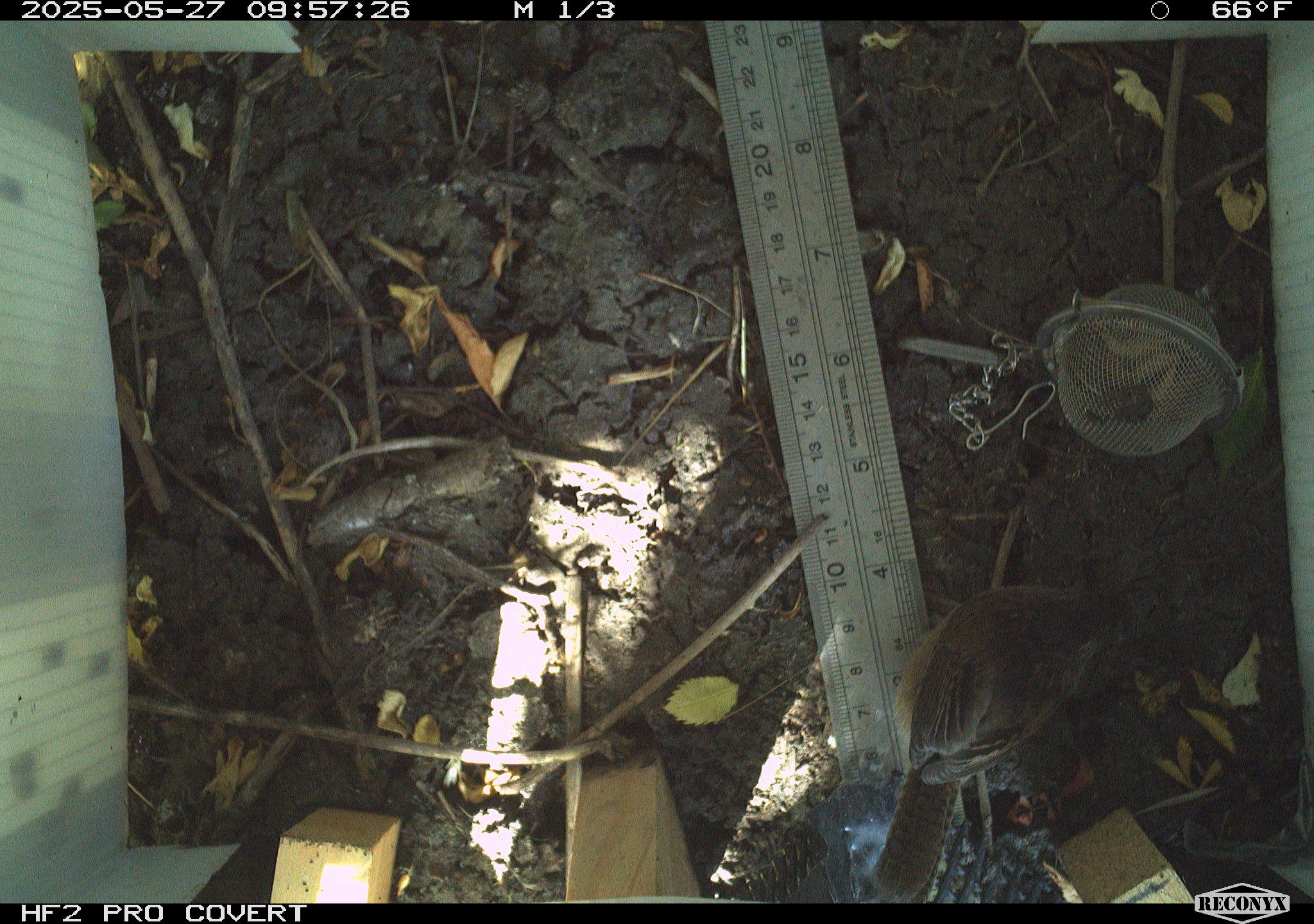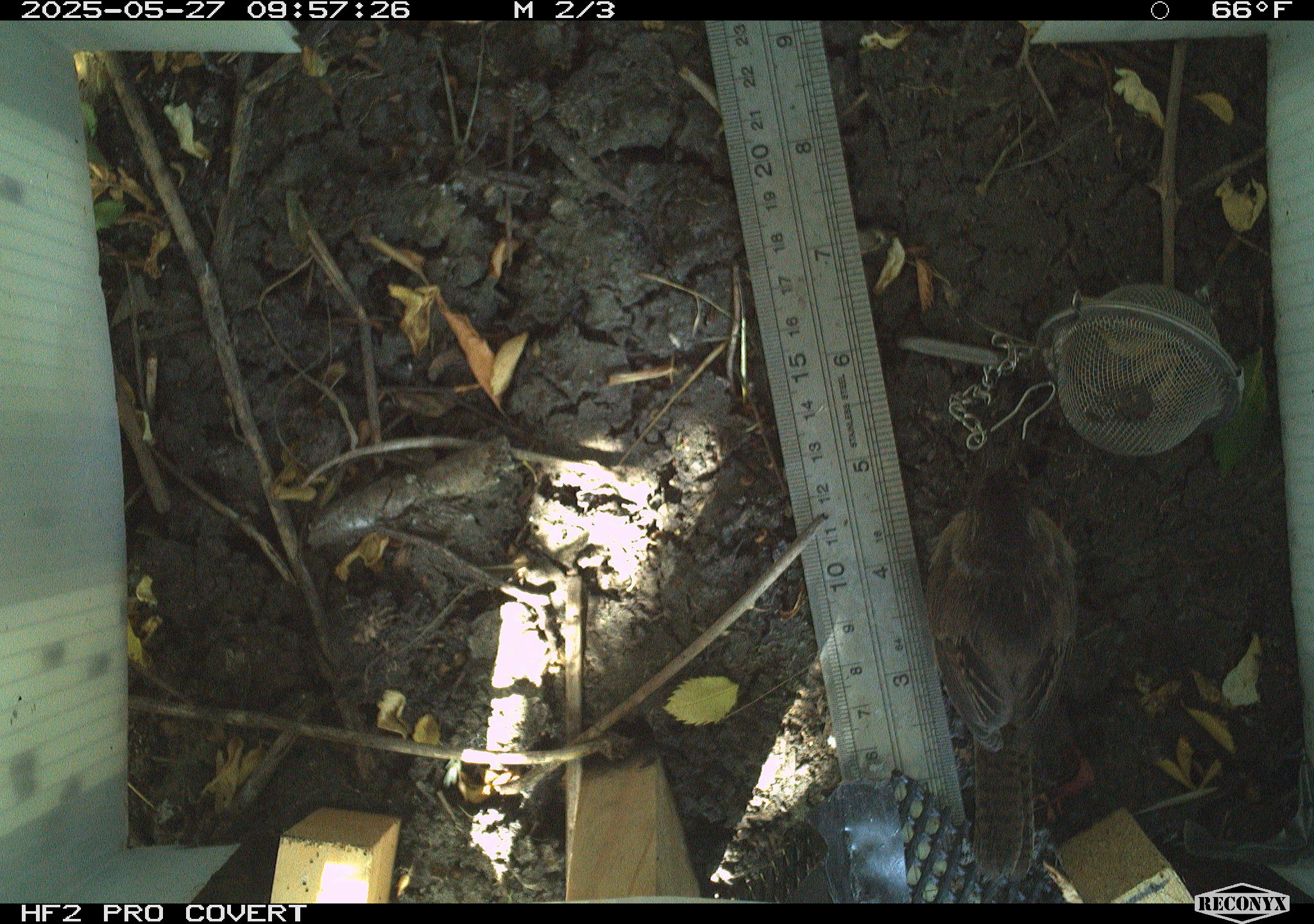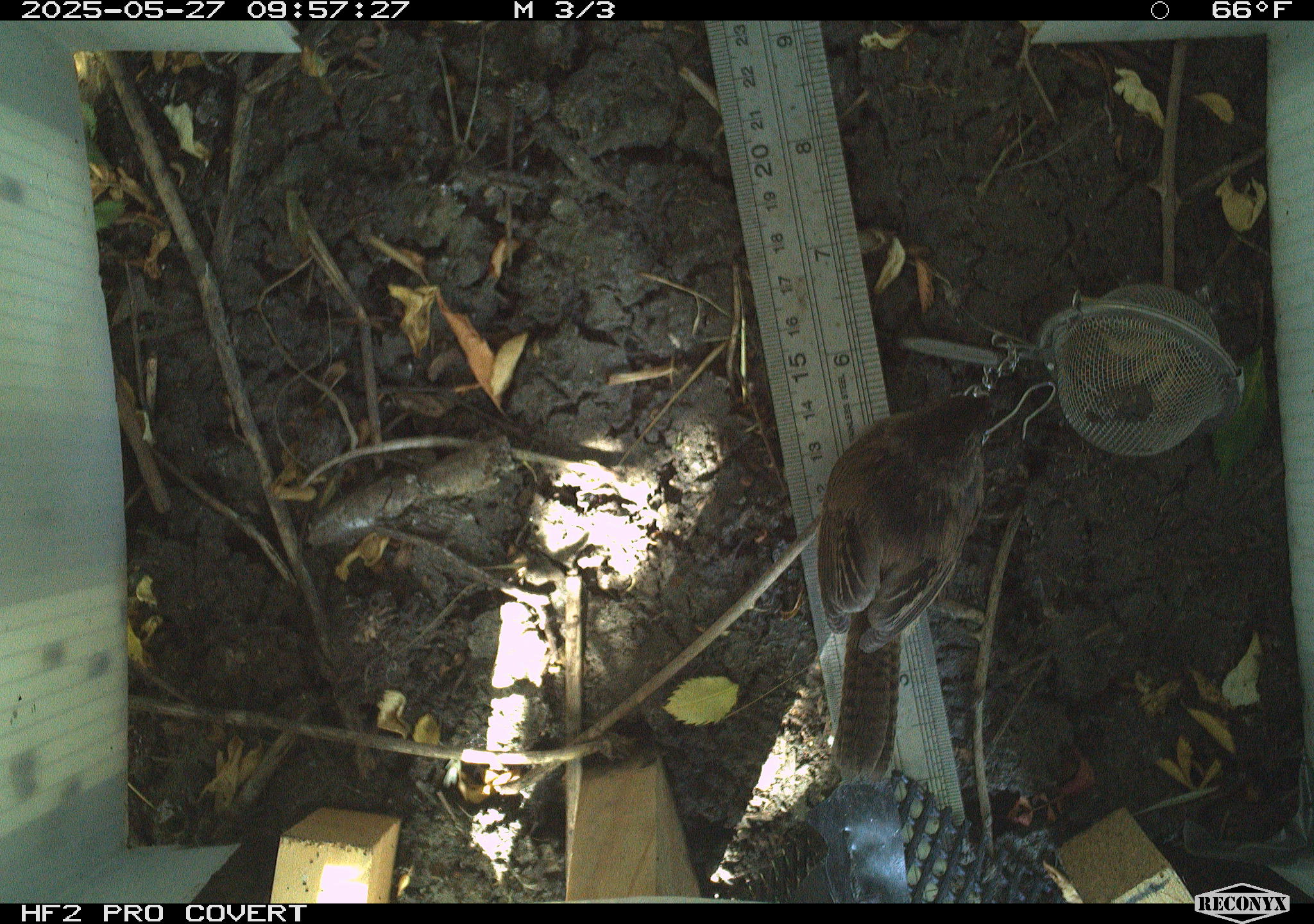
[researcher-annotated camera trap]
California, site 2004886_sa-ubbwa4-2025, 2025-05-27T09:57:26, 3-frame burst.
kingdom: Animalia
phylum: Chordata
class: Aves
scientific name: Aves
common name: bird